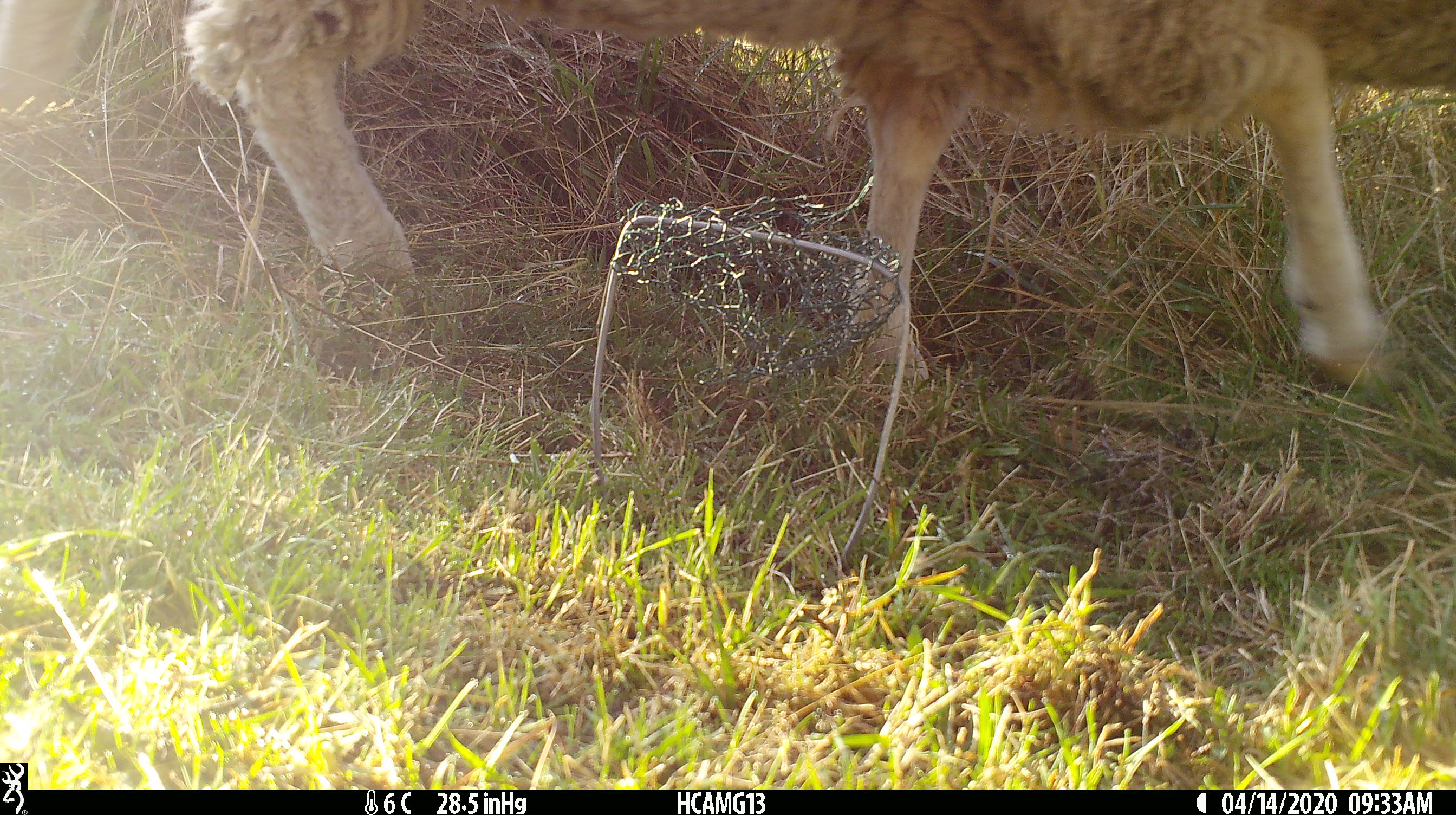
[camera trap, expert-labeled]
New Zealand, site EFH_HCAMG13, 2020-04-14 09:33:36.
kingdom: Animalia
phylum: Chordata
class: Mammalia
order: Artiodactyla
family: Bovidae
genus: Ovis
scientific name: Ovis aries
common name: domestic sheep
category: sheep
Sheep (domestic sheep) (Ovis aries).